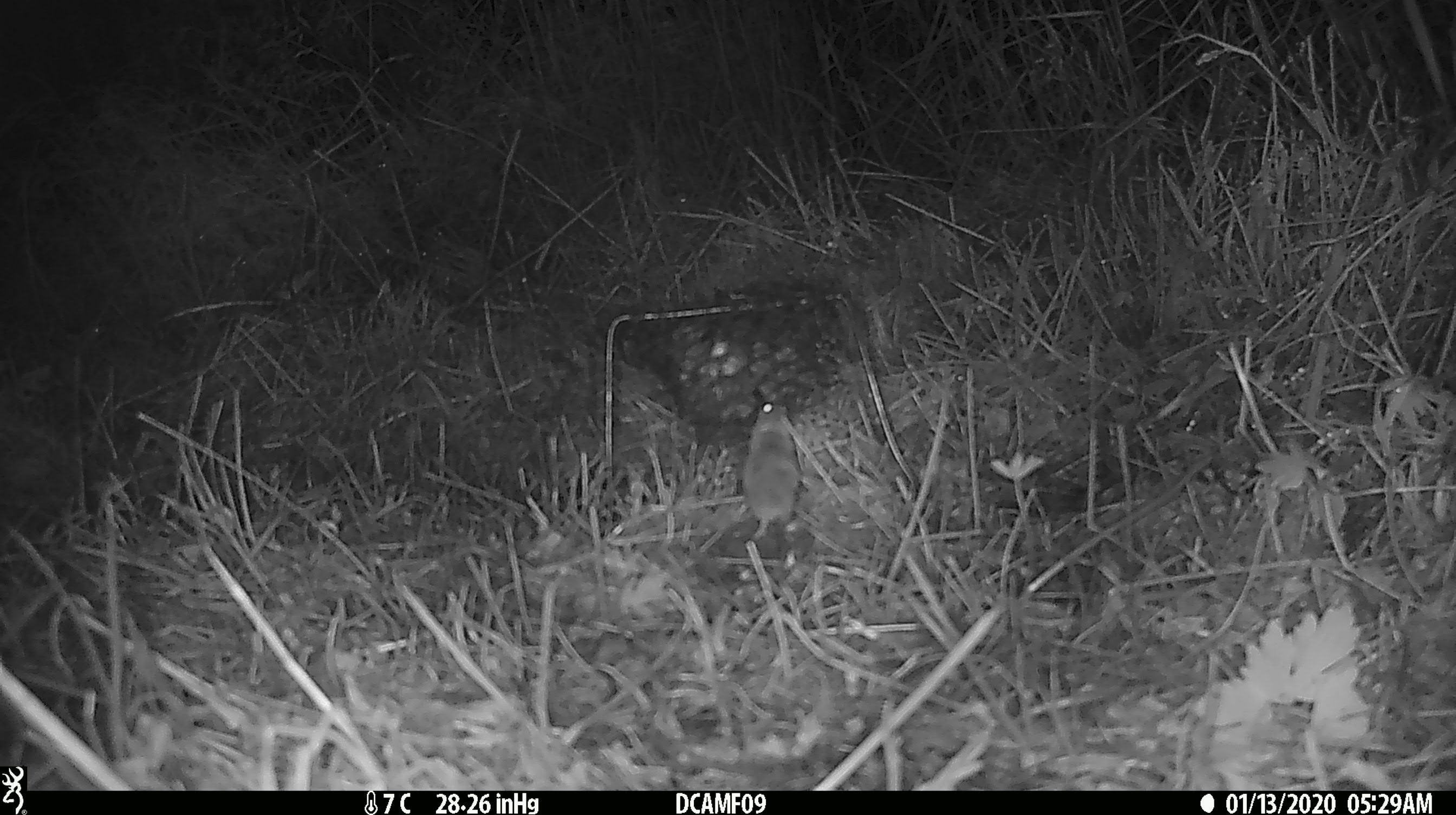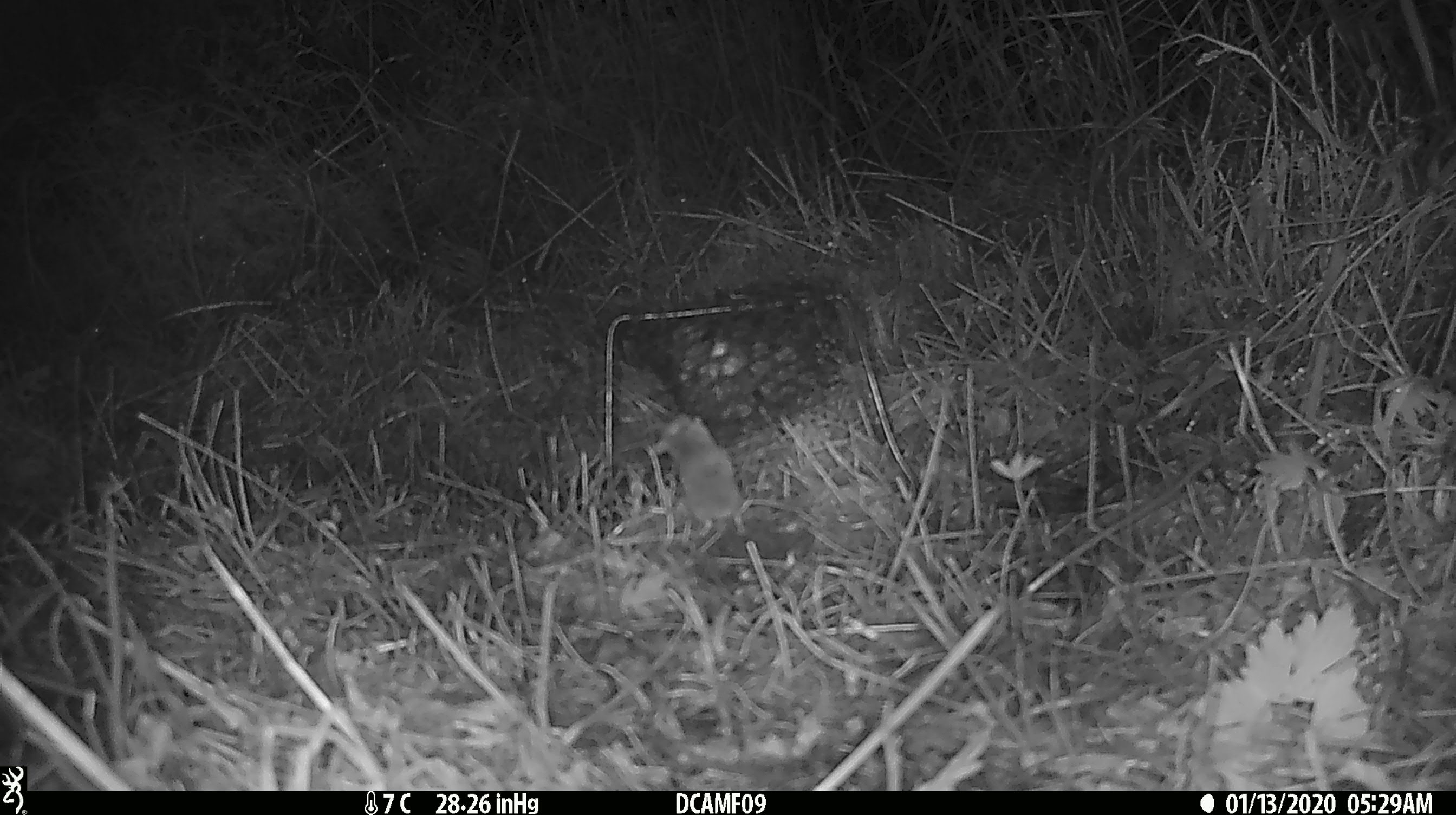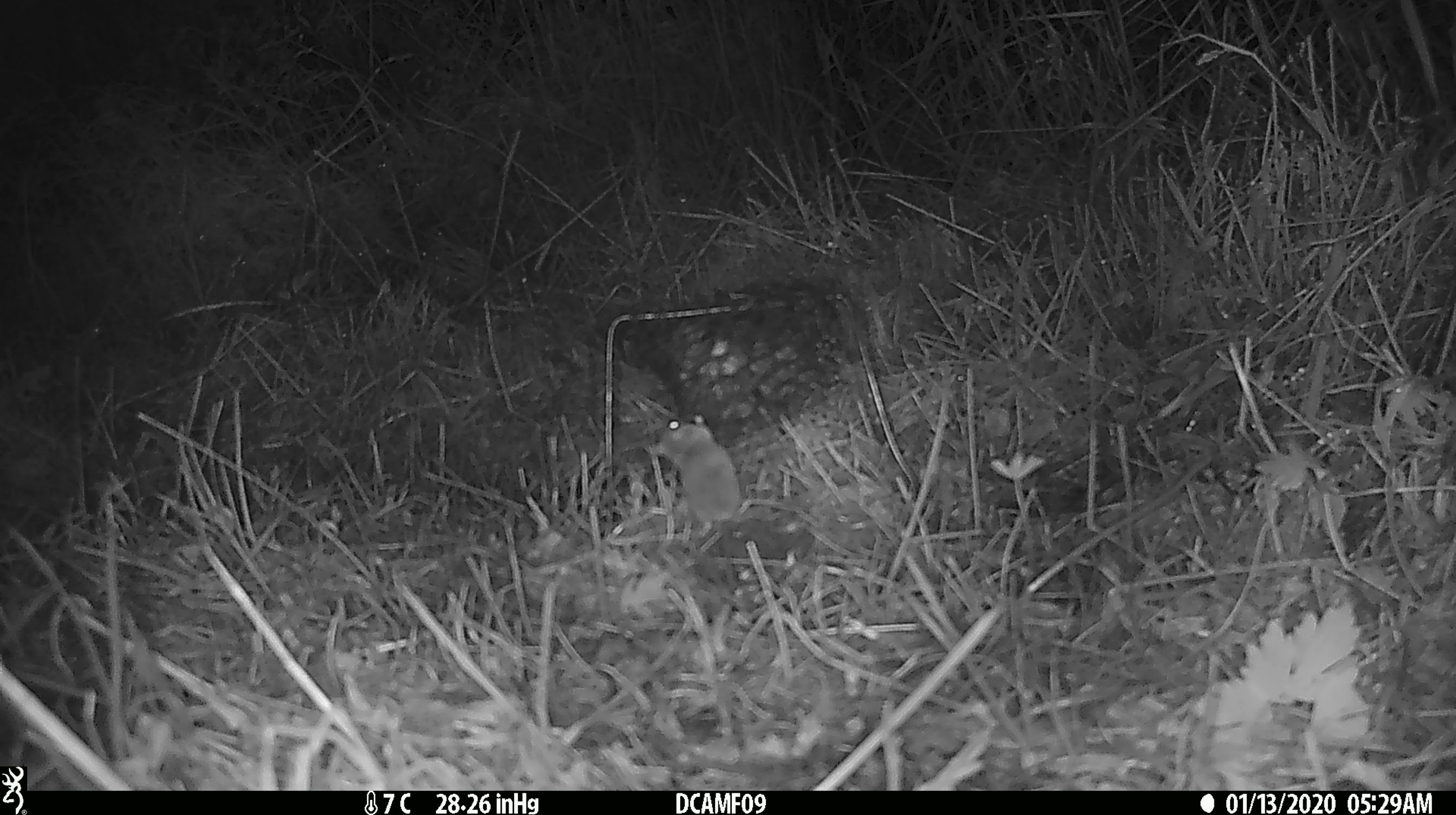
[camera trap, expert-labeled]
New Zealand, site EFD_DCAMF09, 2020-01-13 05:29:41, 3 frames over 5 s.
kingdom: Animalia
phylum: Chordata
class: Mammalia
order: Rodentia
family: Muridae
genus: Mus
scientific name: Mus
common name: mouse